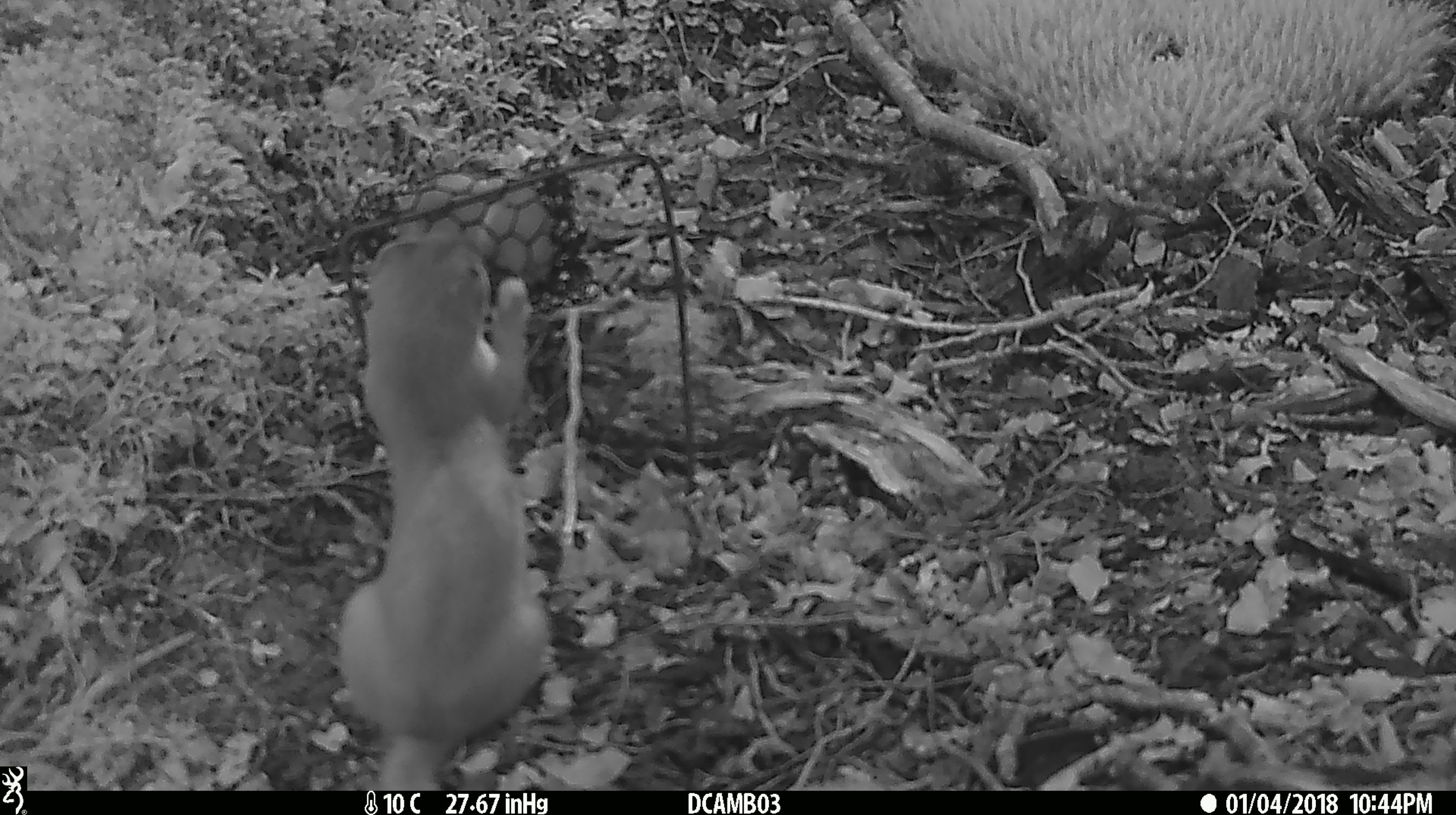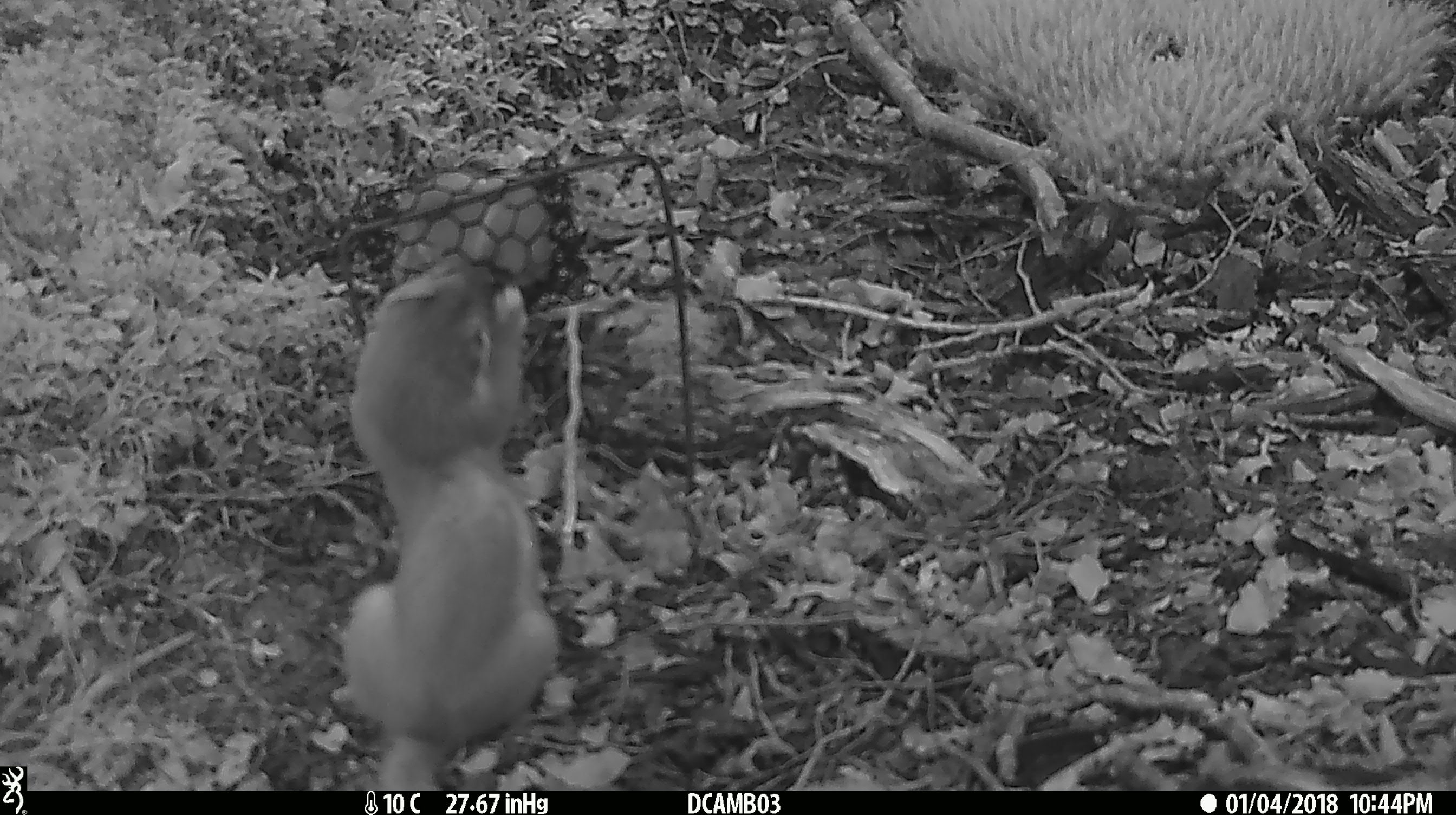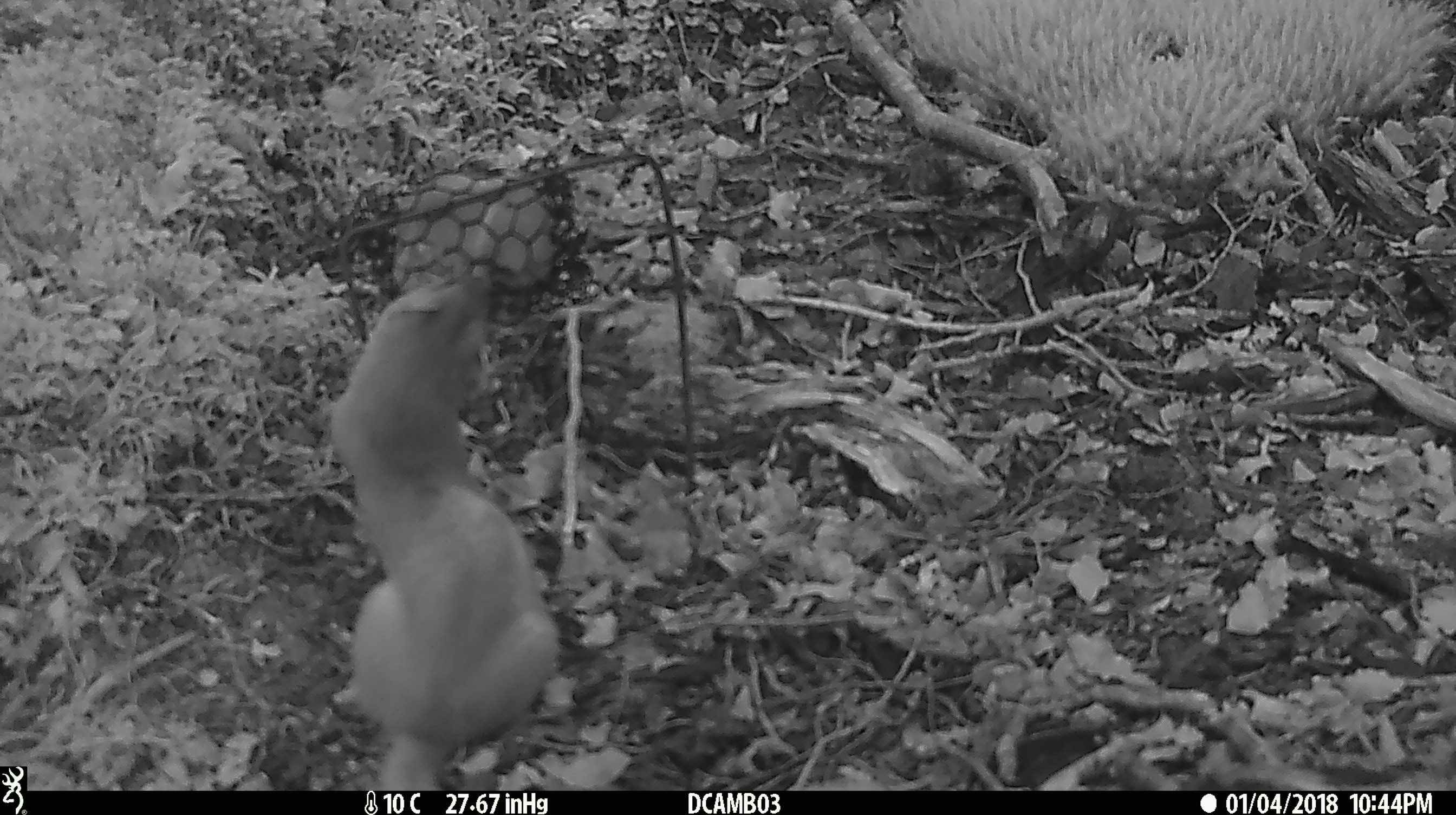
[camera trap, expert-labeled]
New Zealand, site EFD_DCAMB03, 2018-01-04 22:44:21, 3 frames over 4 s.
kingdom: Animalia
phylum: Chordata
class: Mammalia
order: Carnivora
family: Mustelidae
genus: Mustela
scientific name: Mustela erminea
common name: stoat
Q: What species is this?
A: Stoat (Mustela erminea).